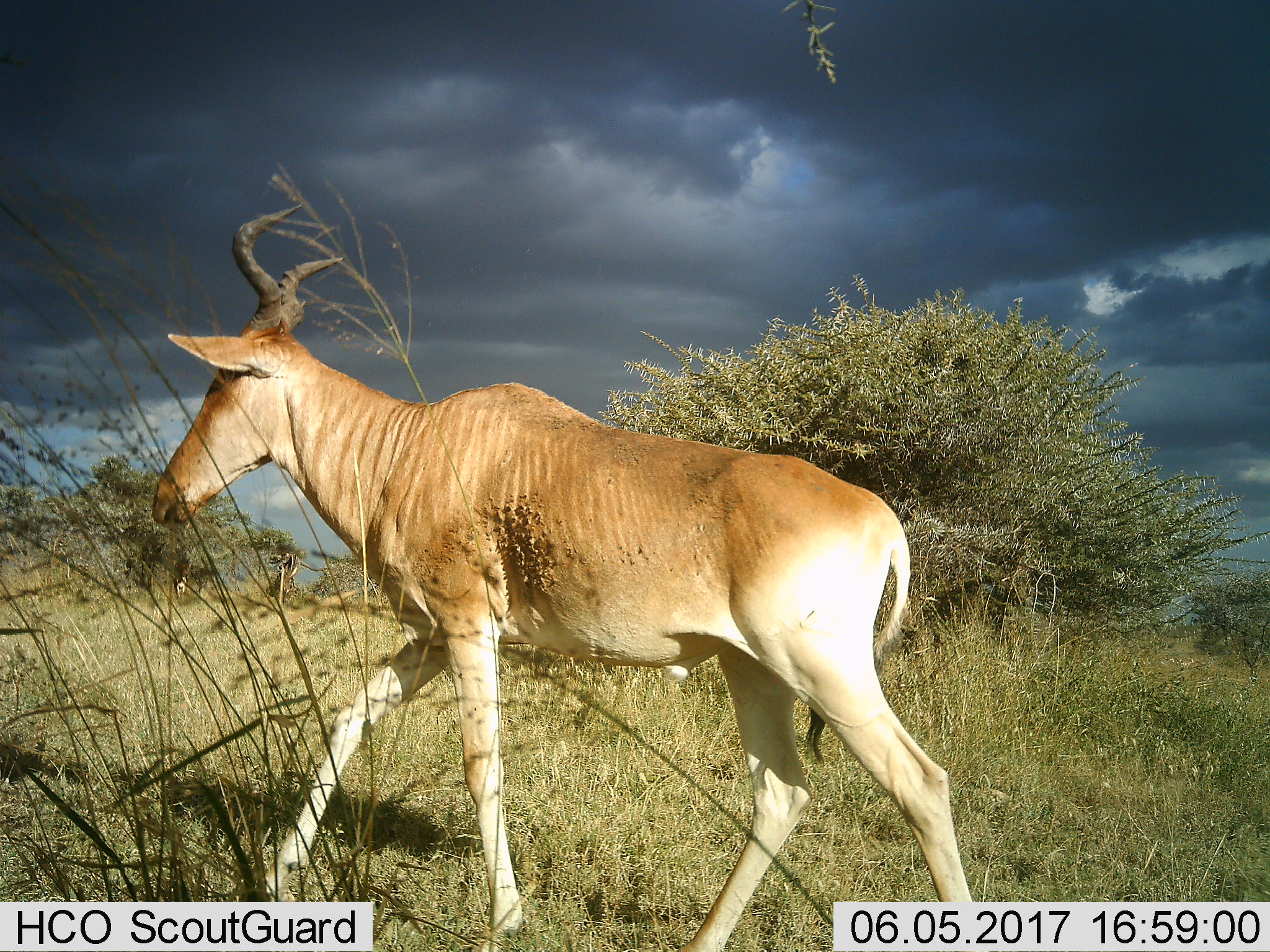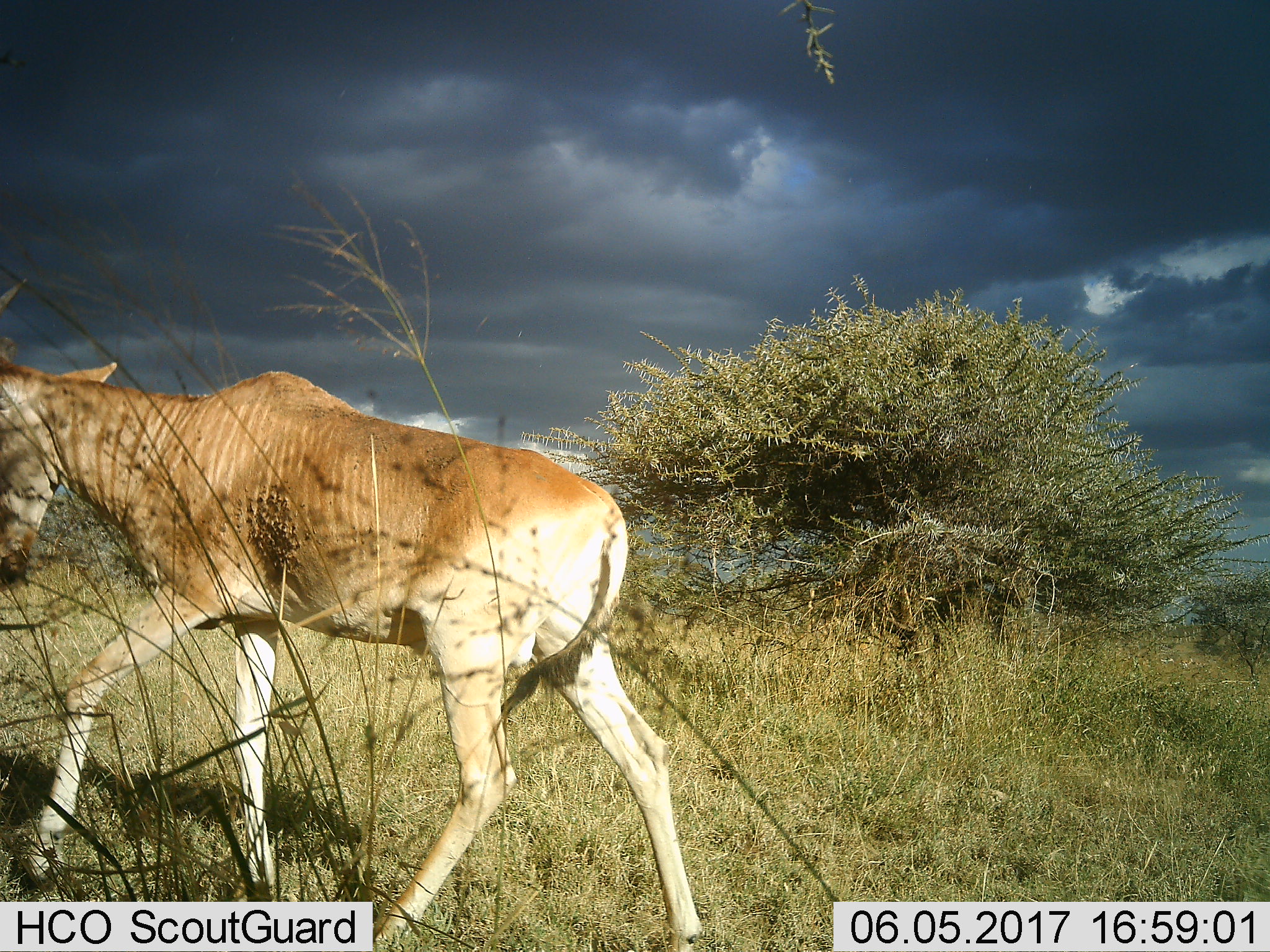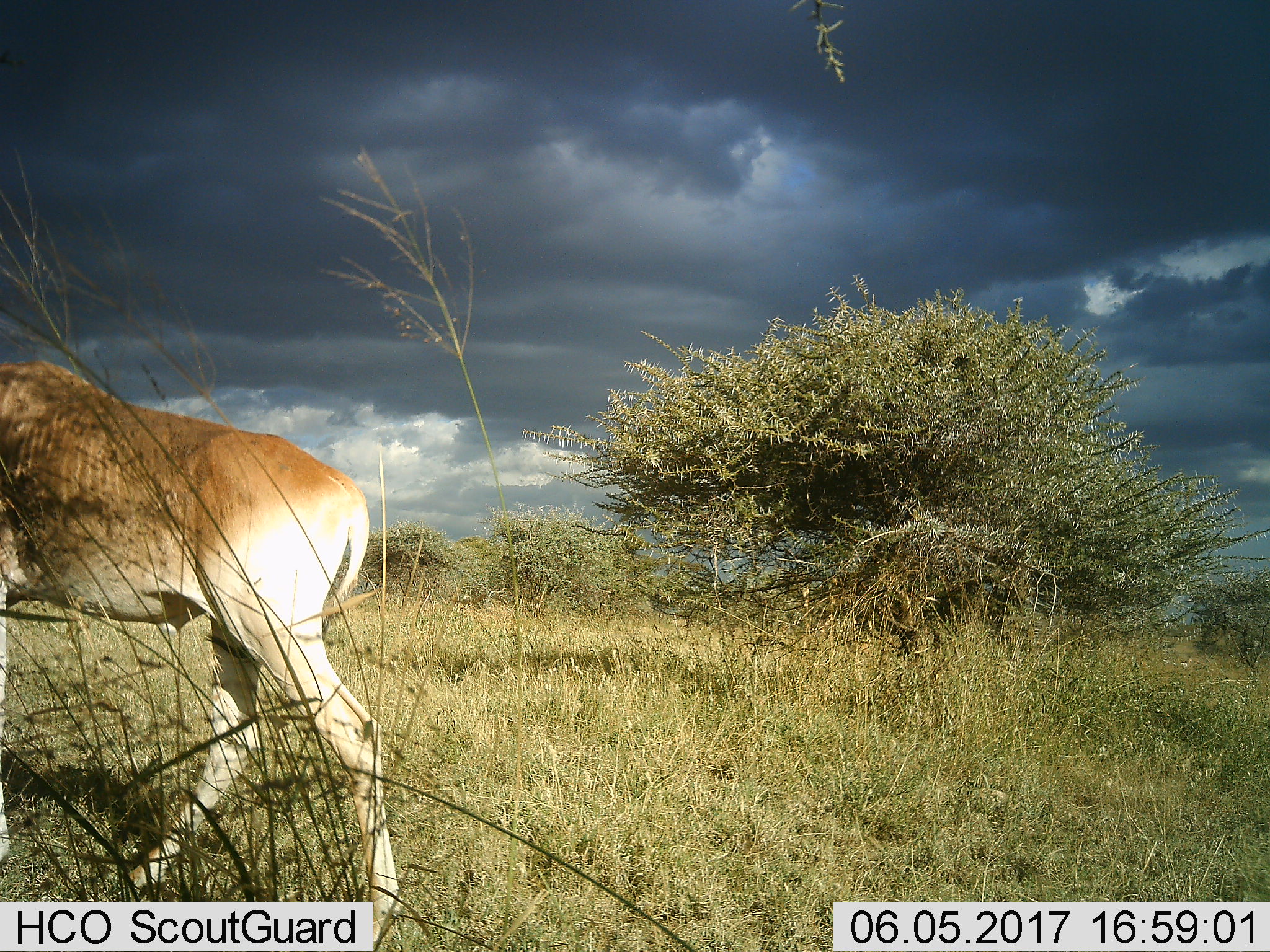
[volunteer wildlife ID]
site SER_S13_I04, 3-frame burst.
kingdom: Animalia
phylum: Chordata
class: Mammalia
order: Artiodactyla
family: Bovidae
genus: Alcelaphus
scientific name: Alcelaphus buselaphus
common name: hartebeest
Hartebeest (Alcelaphus buselaphus), count 1. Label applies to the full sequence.